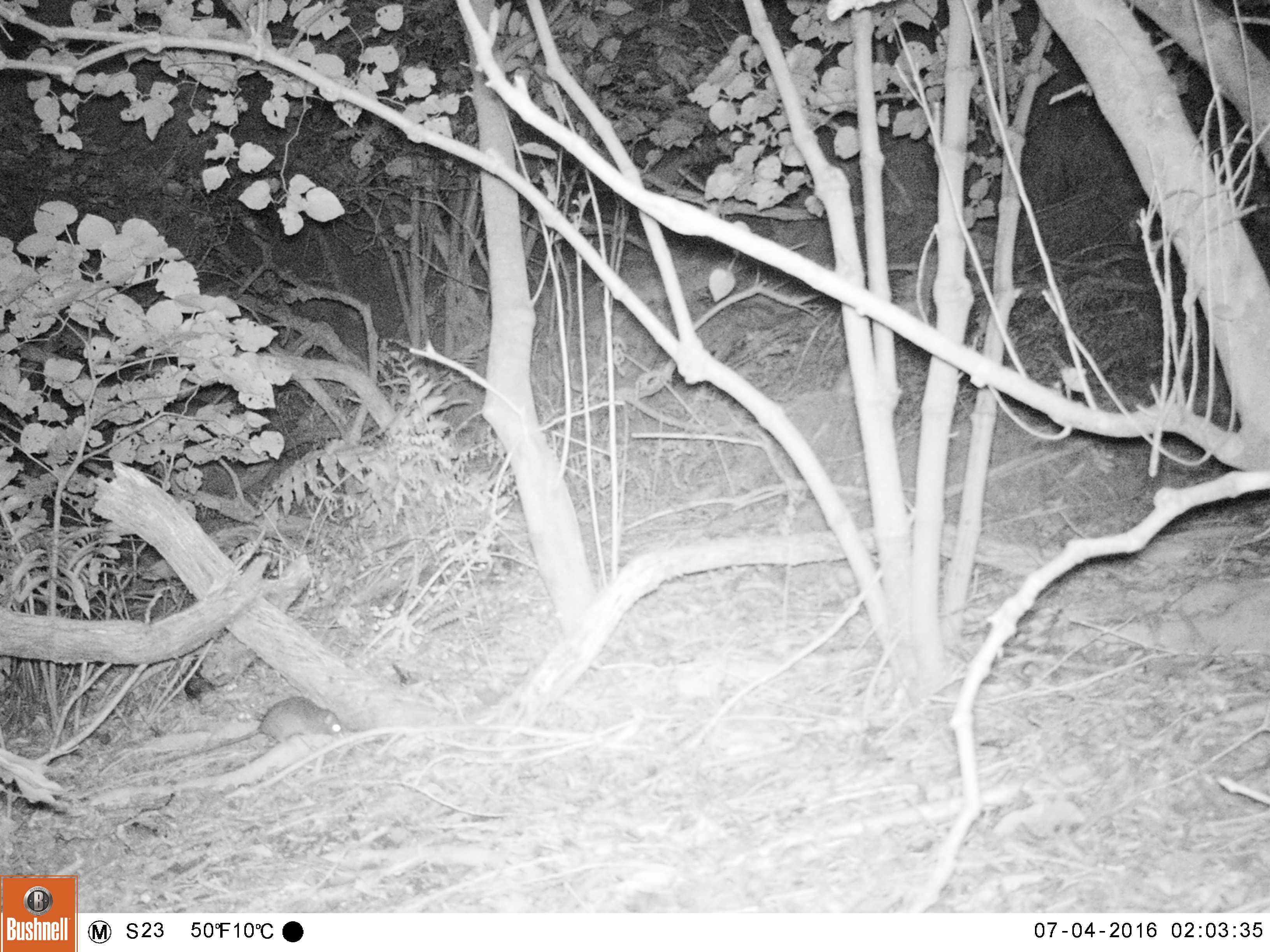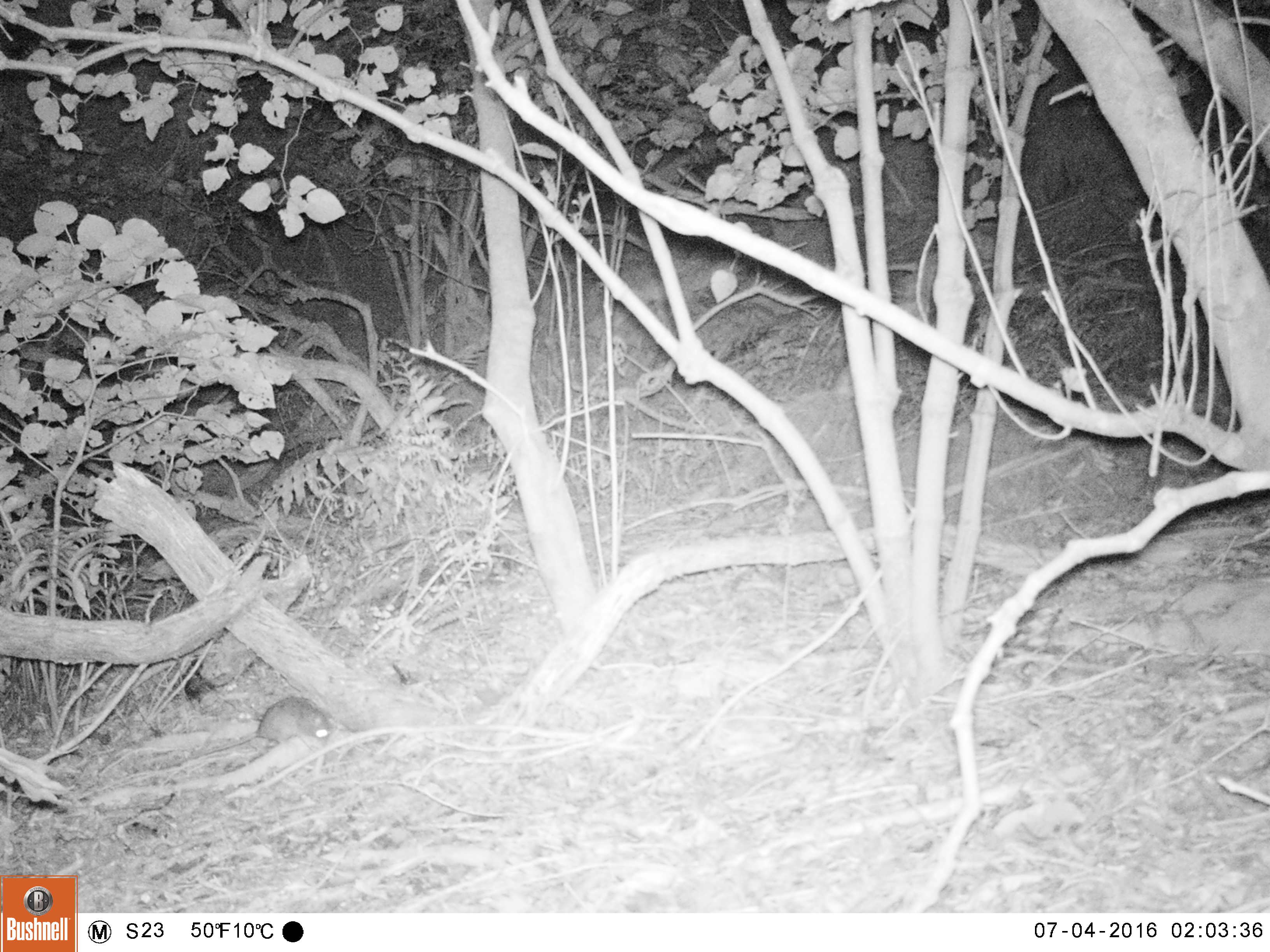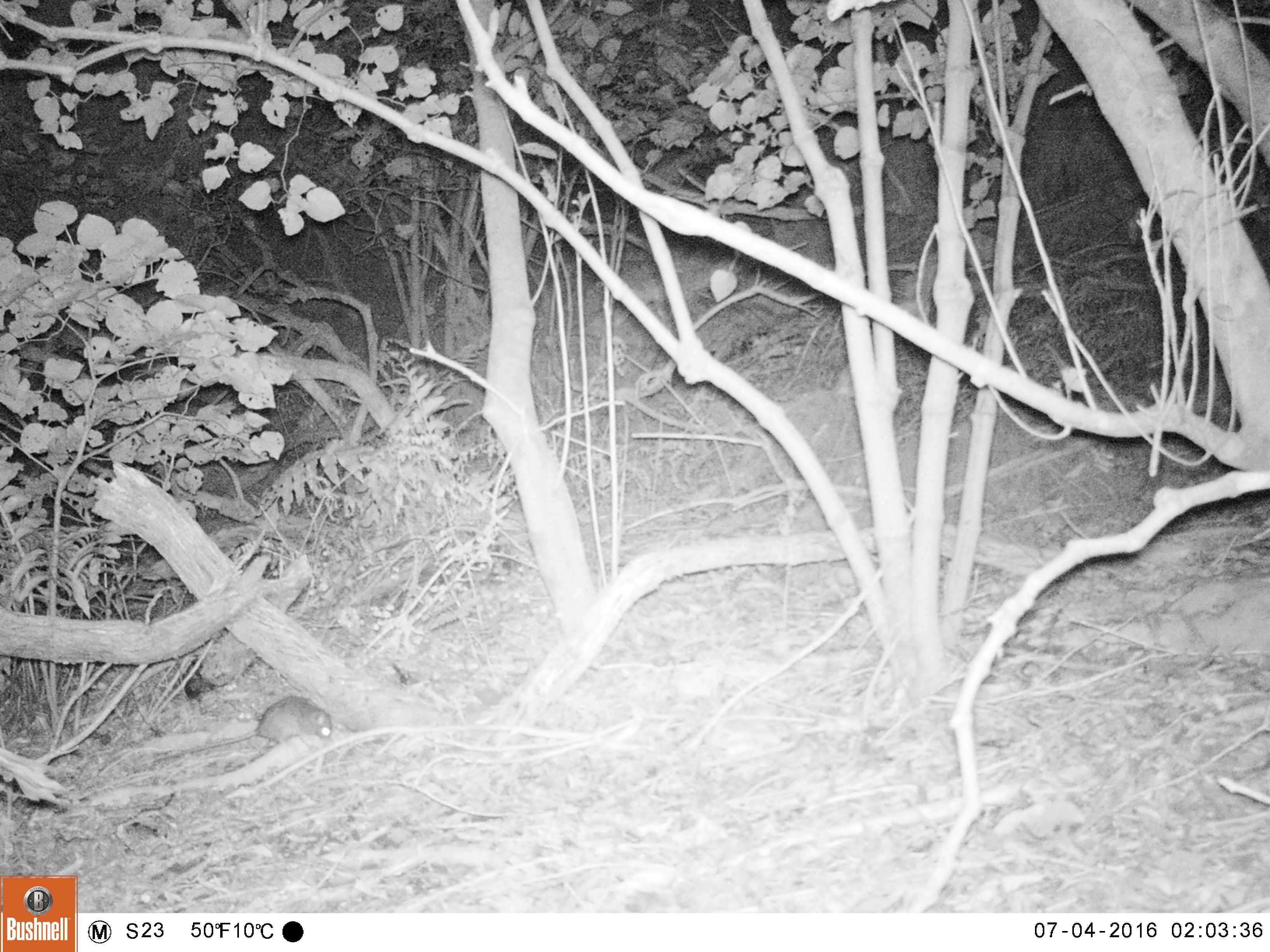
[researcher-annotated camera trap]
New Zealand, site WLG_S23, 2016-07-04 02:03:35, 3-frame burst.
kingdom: Animalia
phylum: Chordata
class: Mammalia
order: Rodentia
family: Muridae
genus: Rattus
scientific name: Rattus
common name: rat